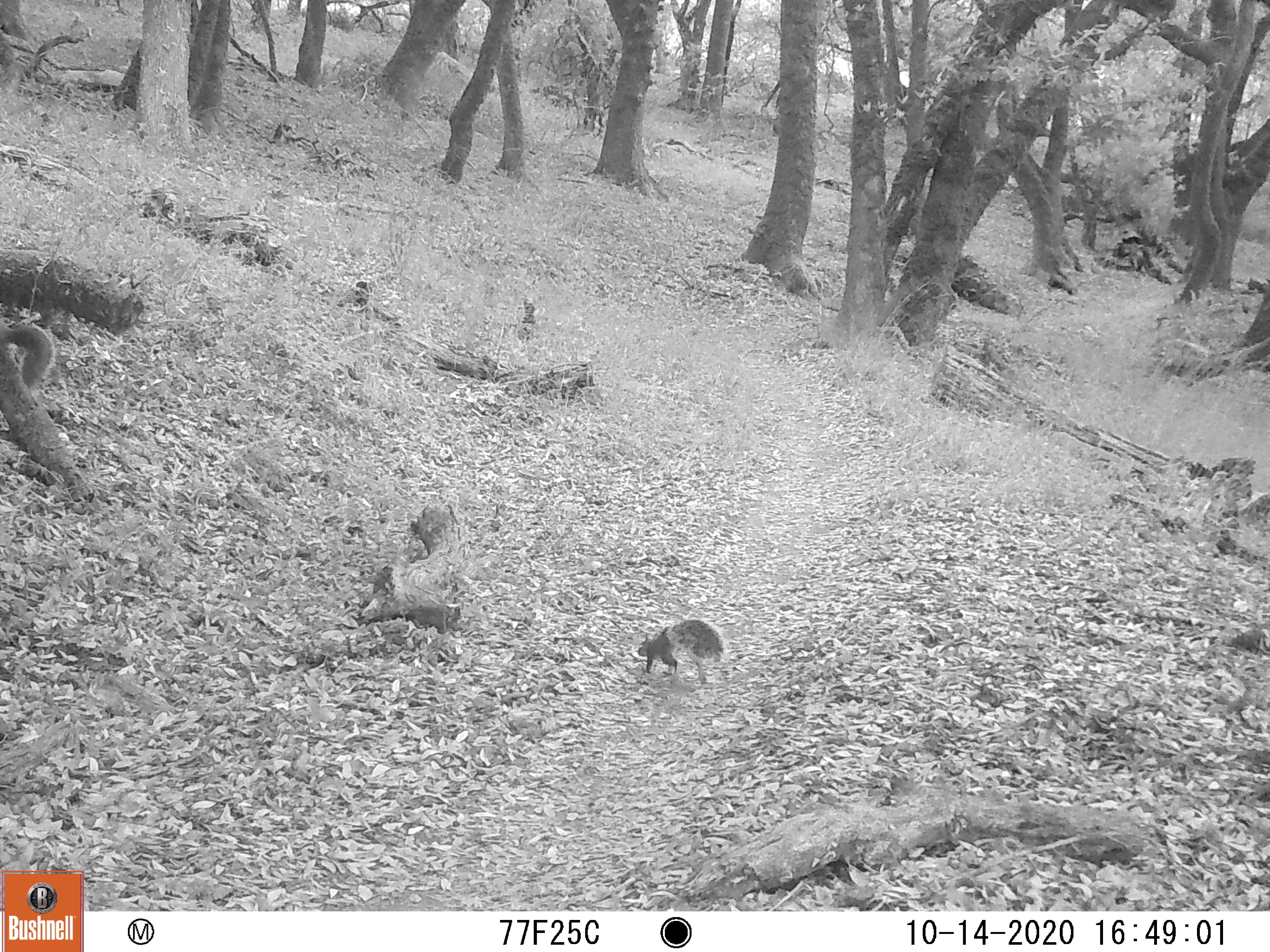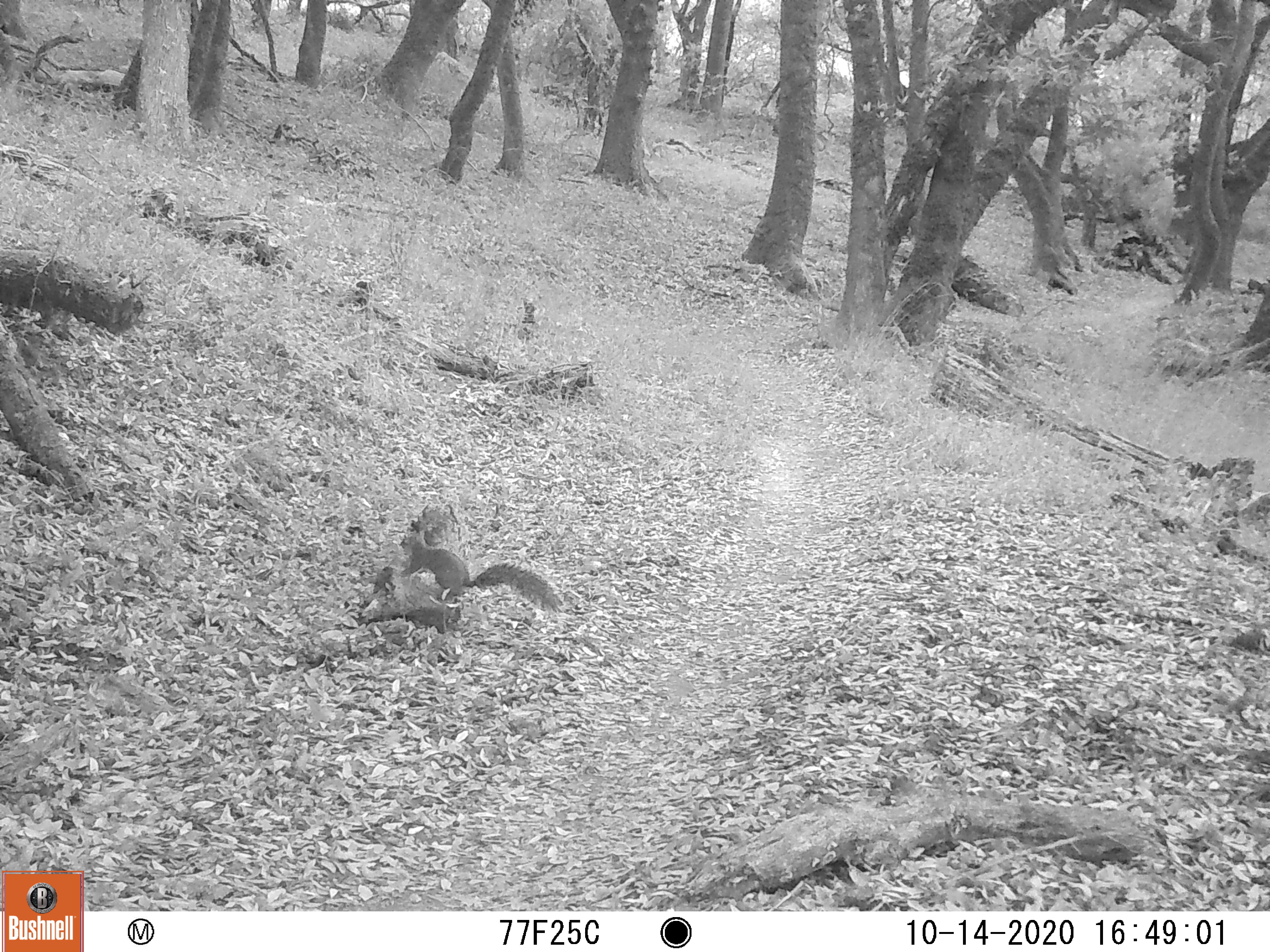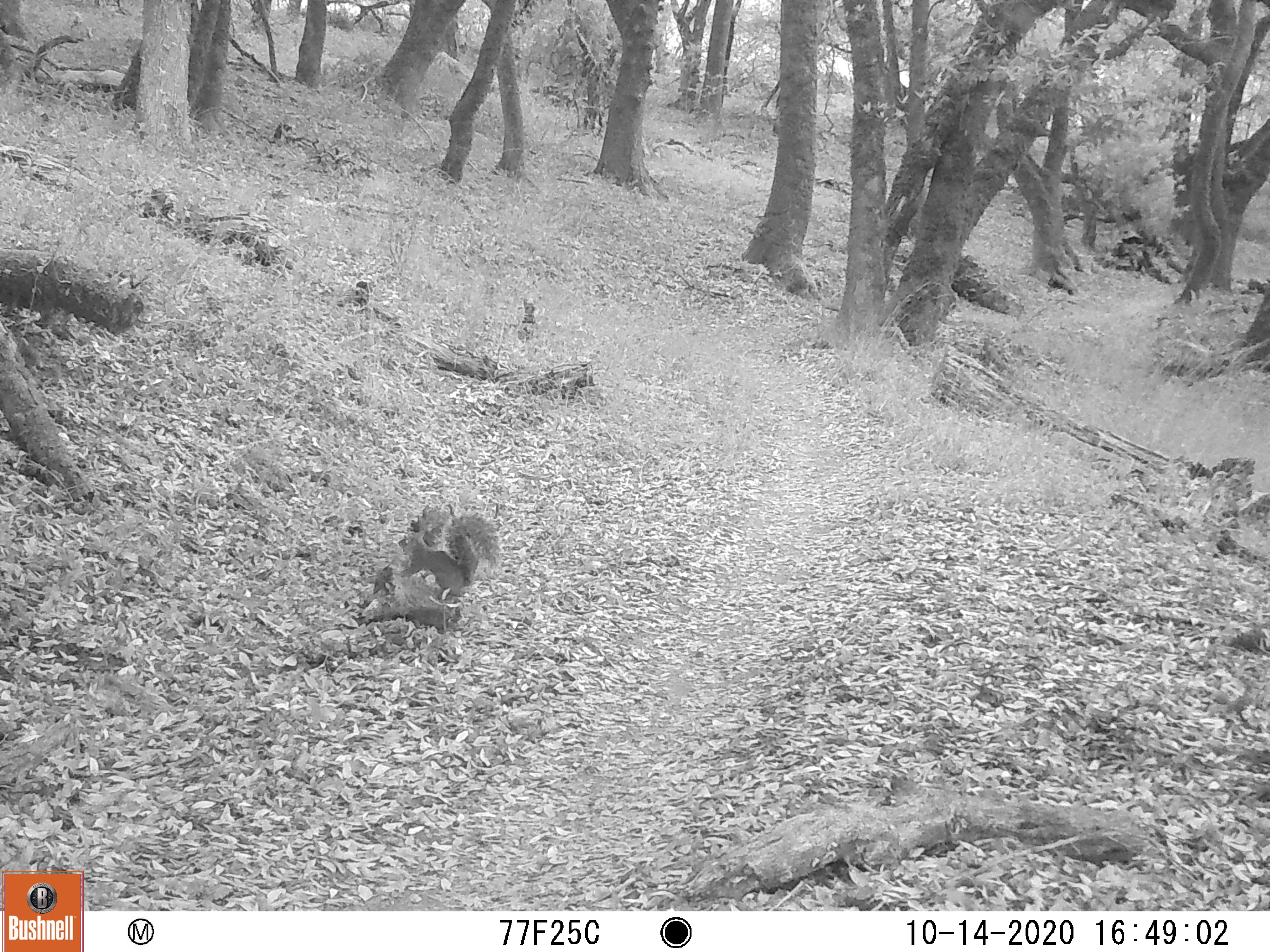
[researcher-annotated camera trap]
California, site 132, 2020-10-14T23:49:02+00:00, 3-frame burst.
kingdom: Animalia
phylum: Chordata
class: Mammalia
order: Rodentia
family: Sciuridae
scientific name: Sciuridae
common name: squirrel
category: unknown squirrel